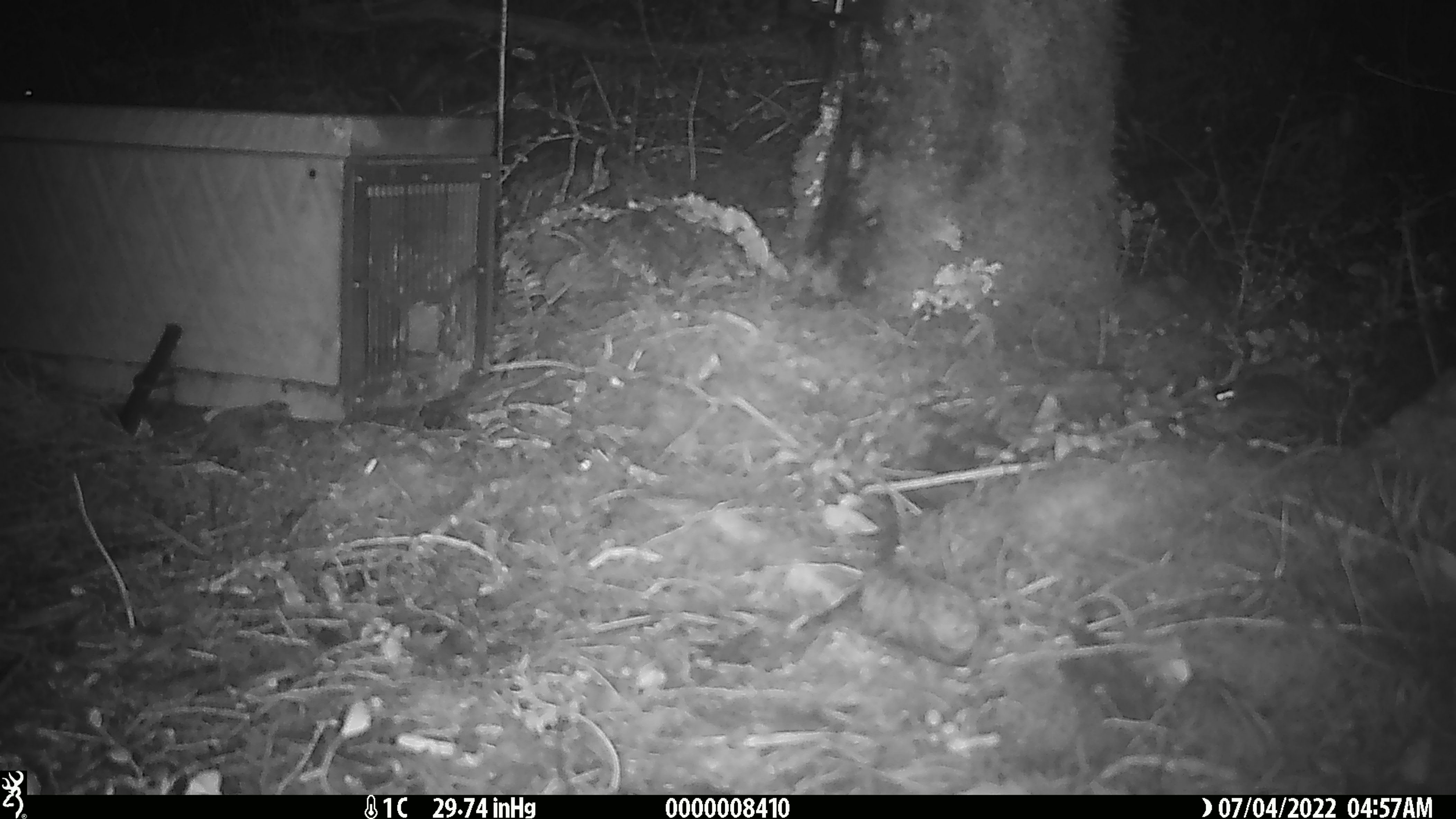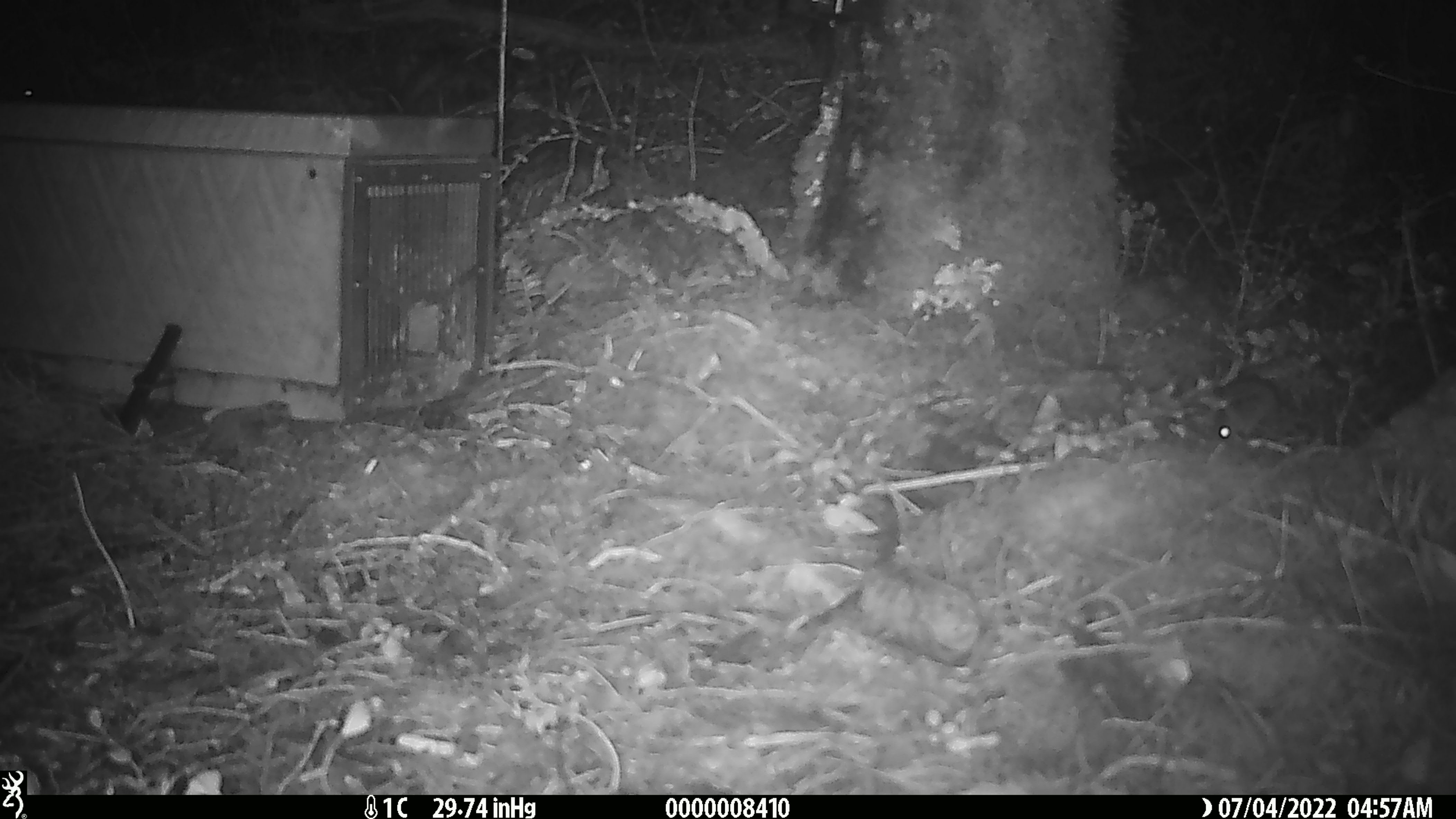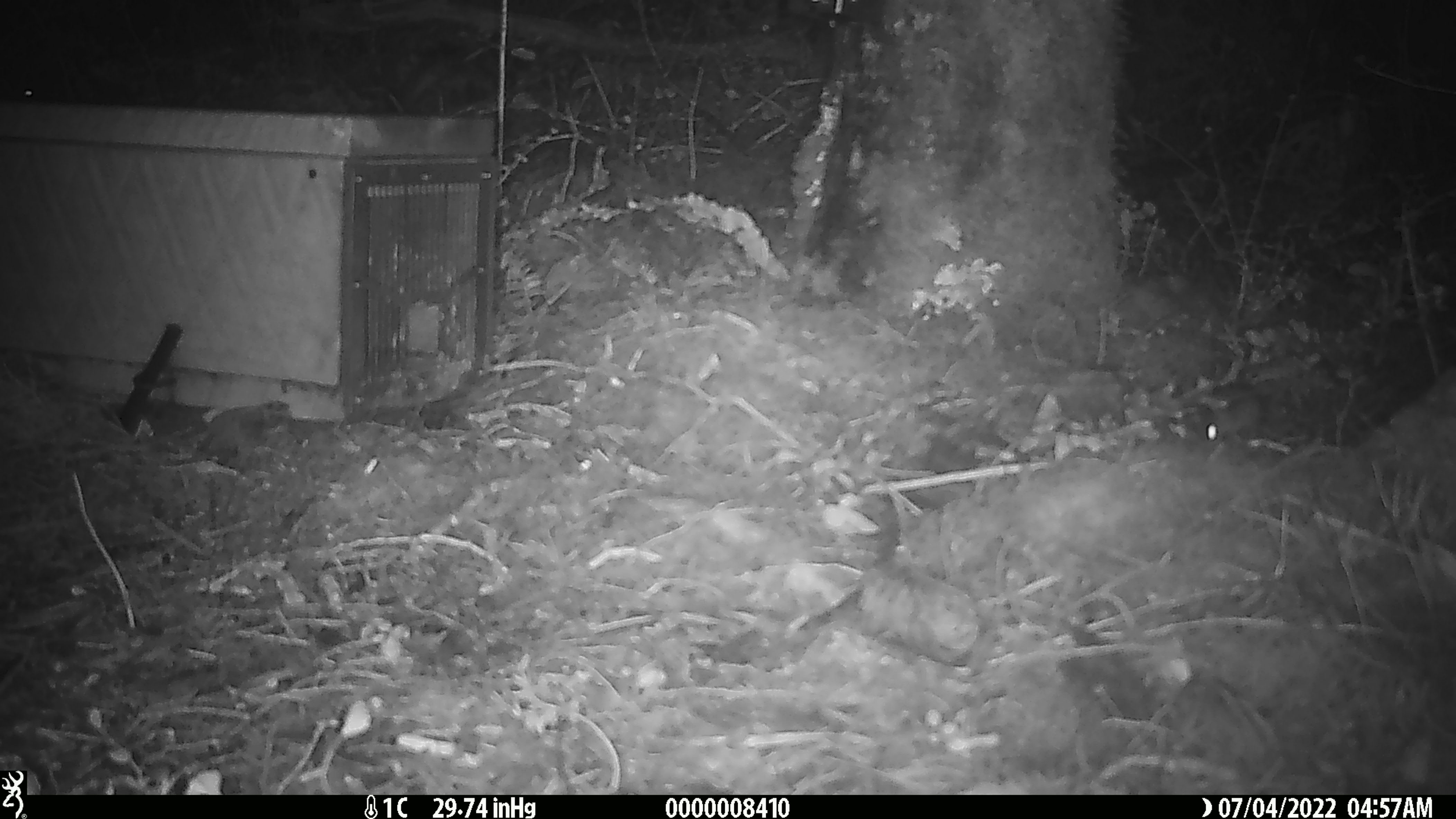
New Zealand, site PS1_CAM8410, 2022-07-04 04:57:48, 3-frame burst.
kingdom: Animalia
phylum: Chordata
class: Mammalia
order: Rodentia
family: Muridae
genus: Mus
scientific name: Mus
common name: mouse